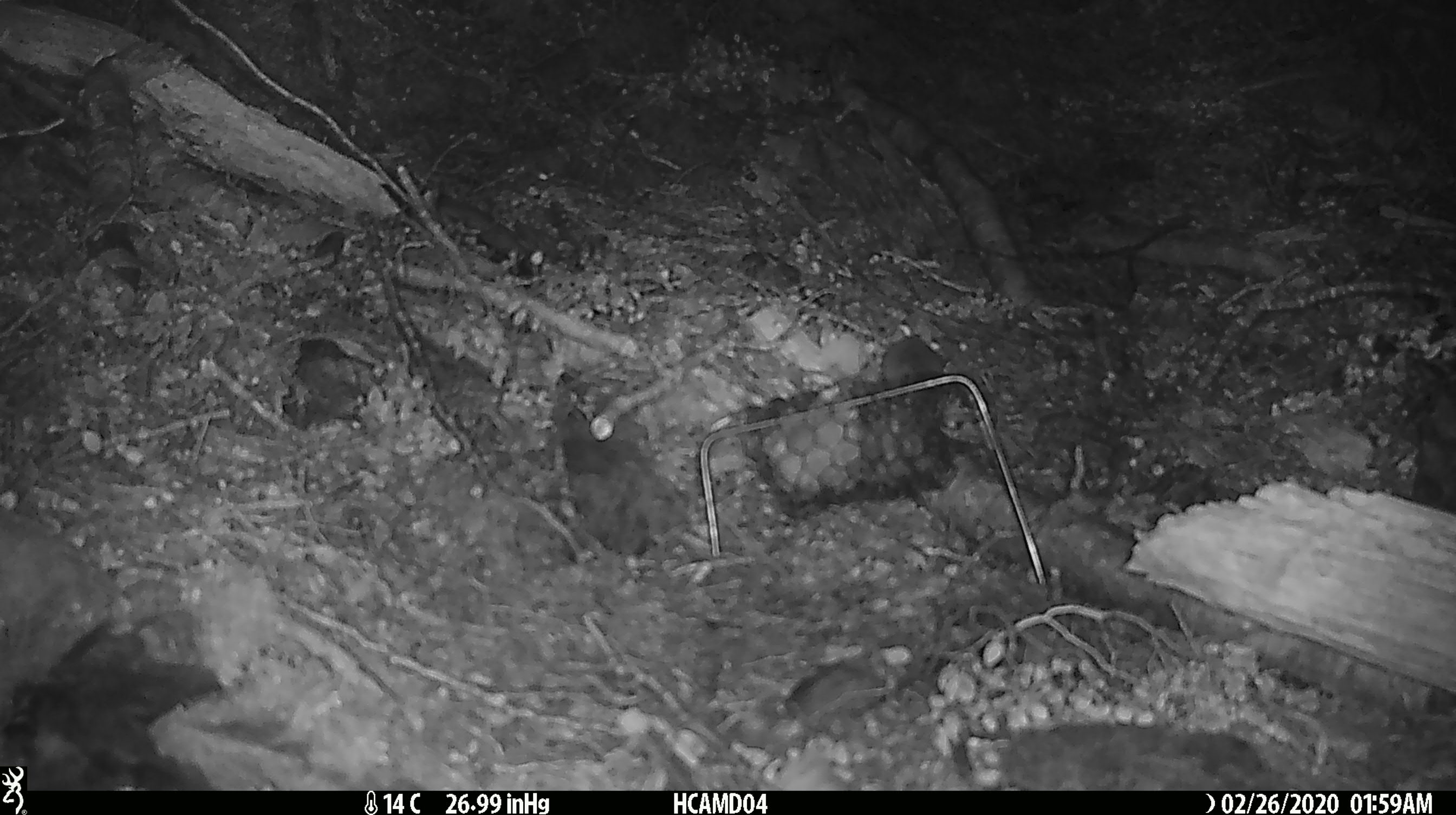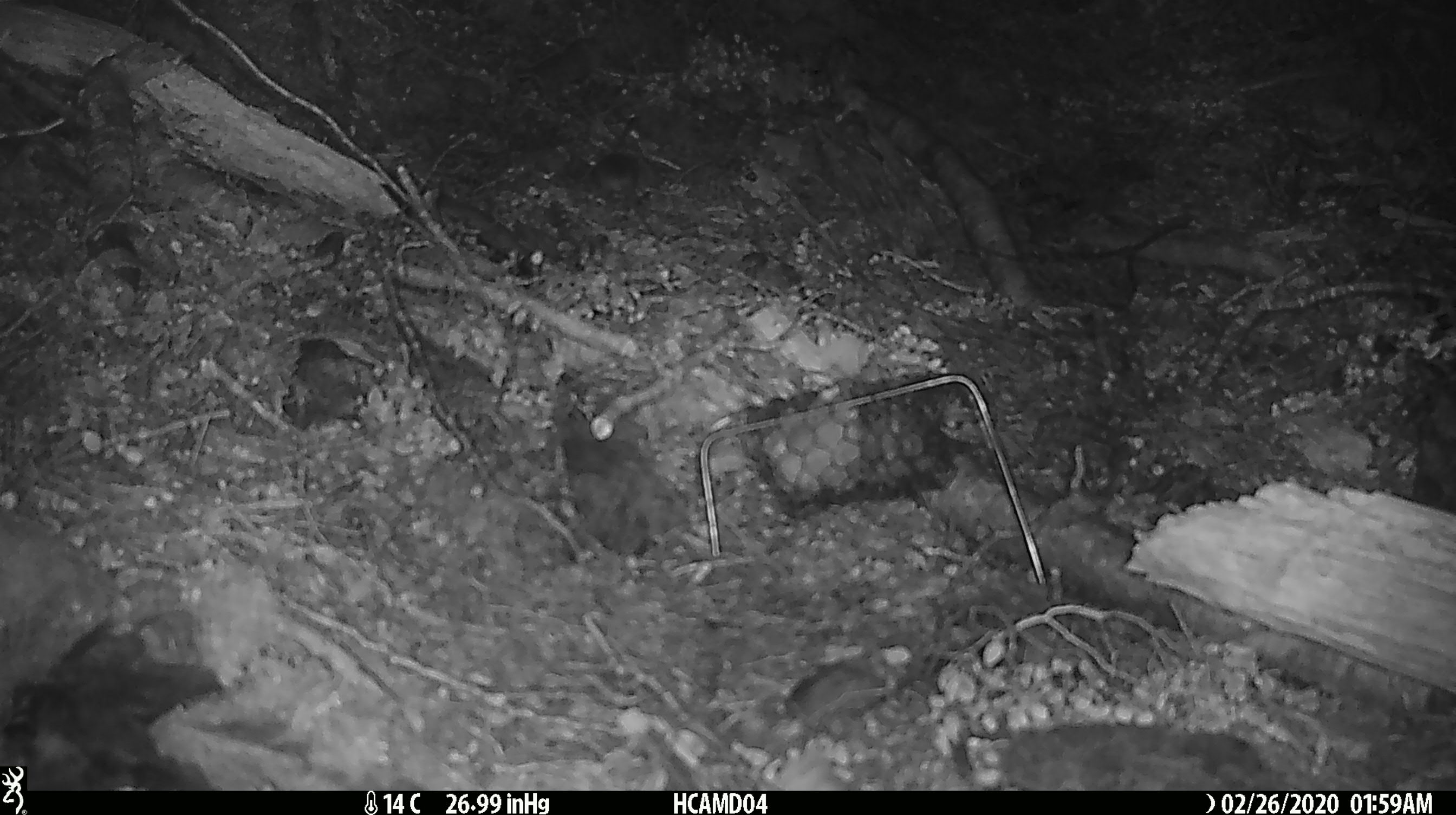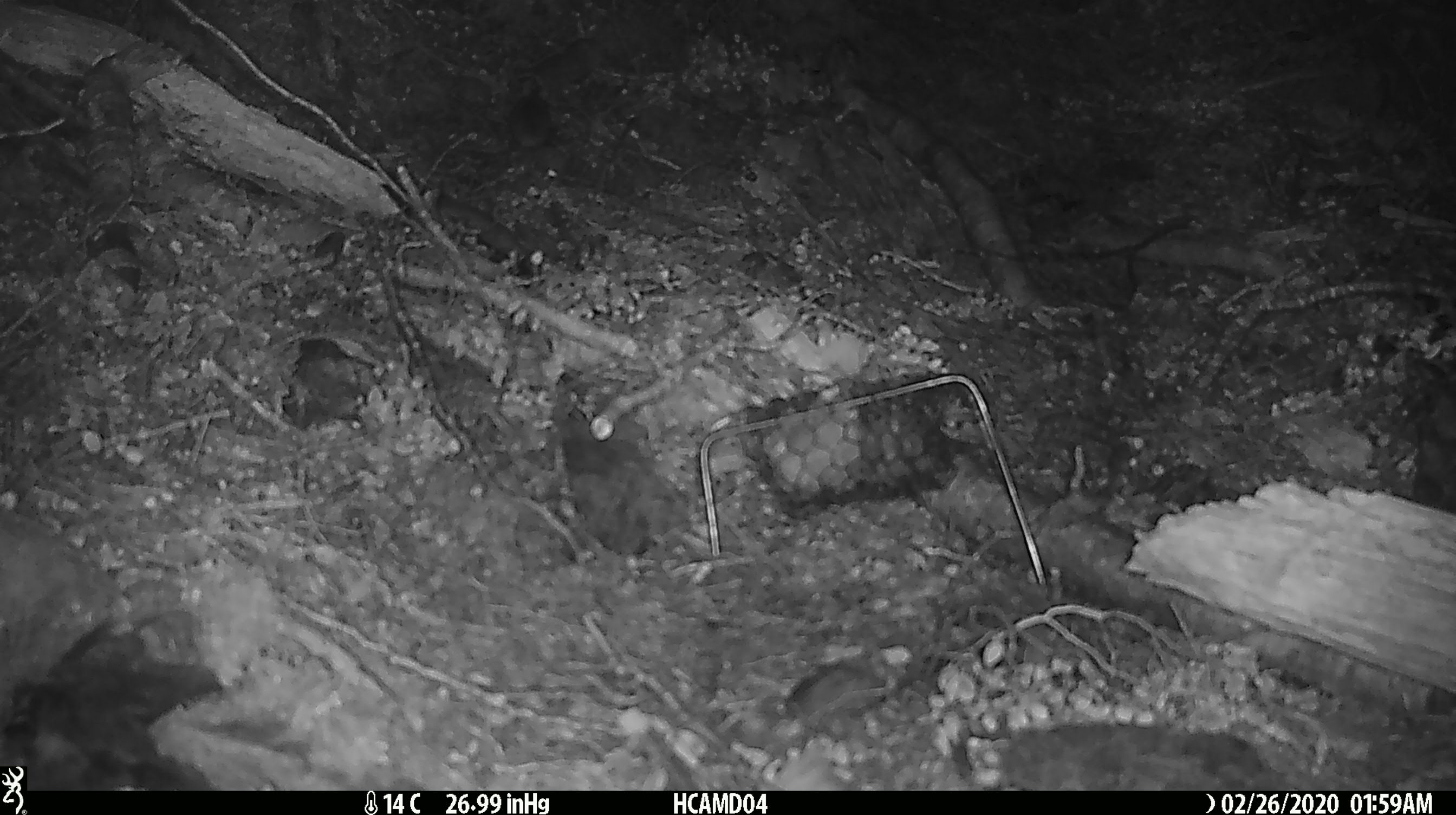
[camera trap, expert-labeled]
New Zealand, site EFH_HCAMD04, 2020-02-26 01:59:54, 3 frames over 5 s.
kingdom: Animalia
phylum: Chordata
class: Mammalia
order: Rodentia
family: Muridae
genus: Mus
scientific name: Mus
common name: mouse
Mouse (Mus).